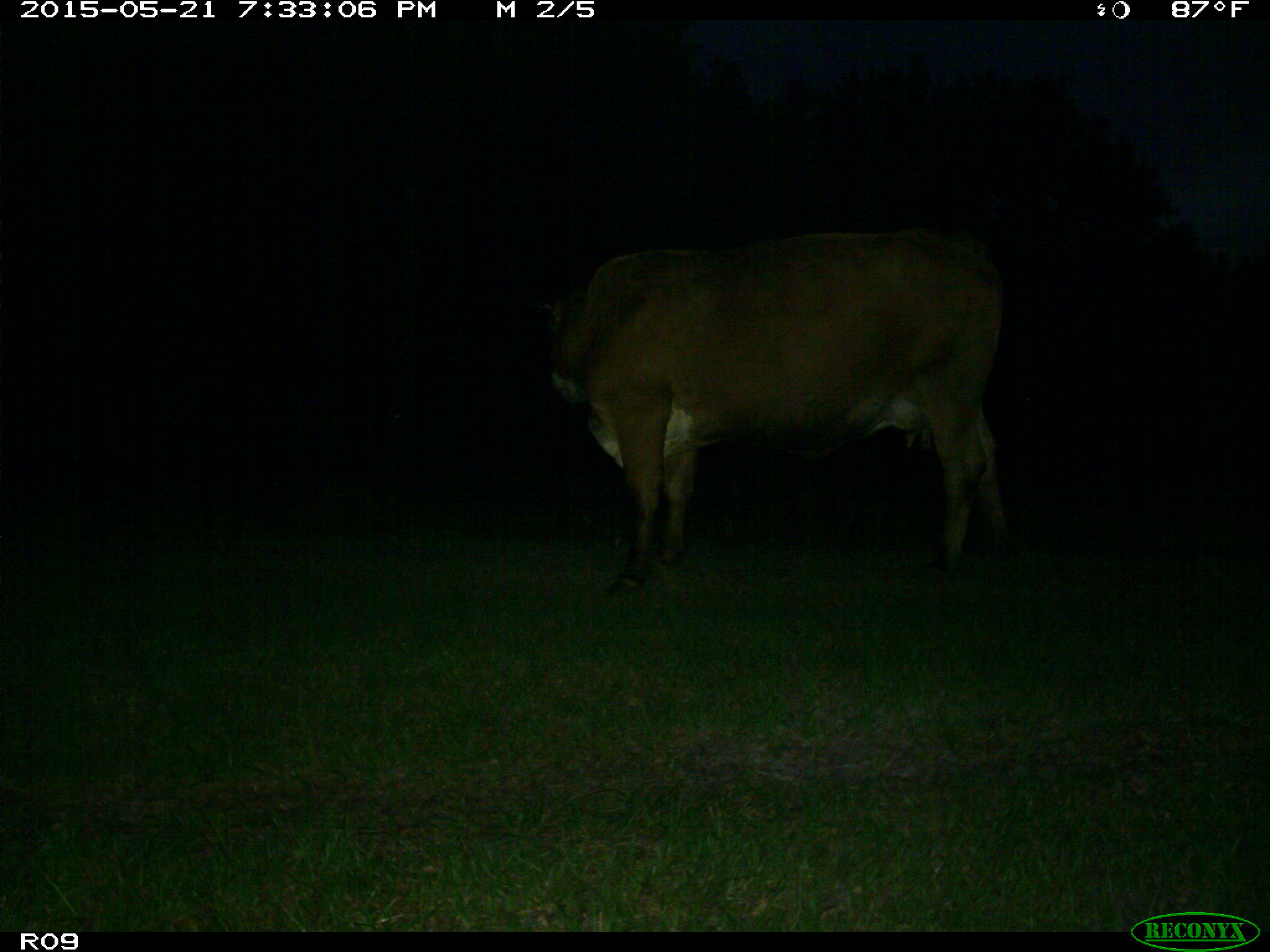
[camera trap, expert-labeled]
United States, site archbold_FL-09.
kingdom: Animalia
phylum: Chordata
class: Mammalia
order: Artiodactyla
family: Bovidae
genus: Bos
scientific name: Bos taurus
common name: domestic cow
Bos taurus (domestic cow).